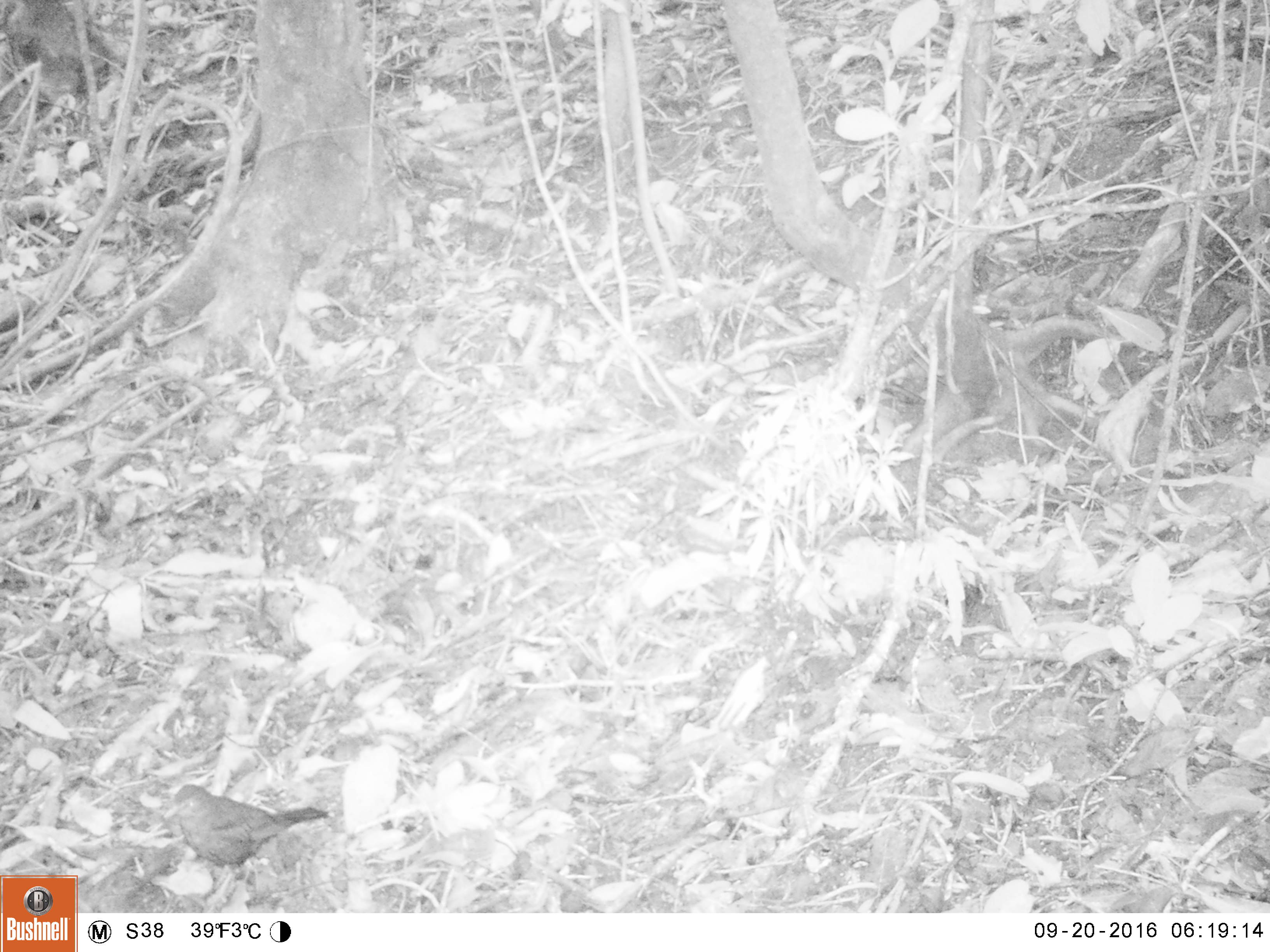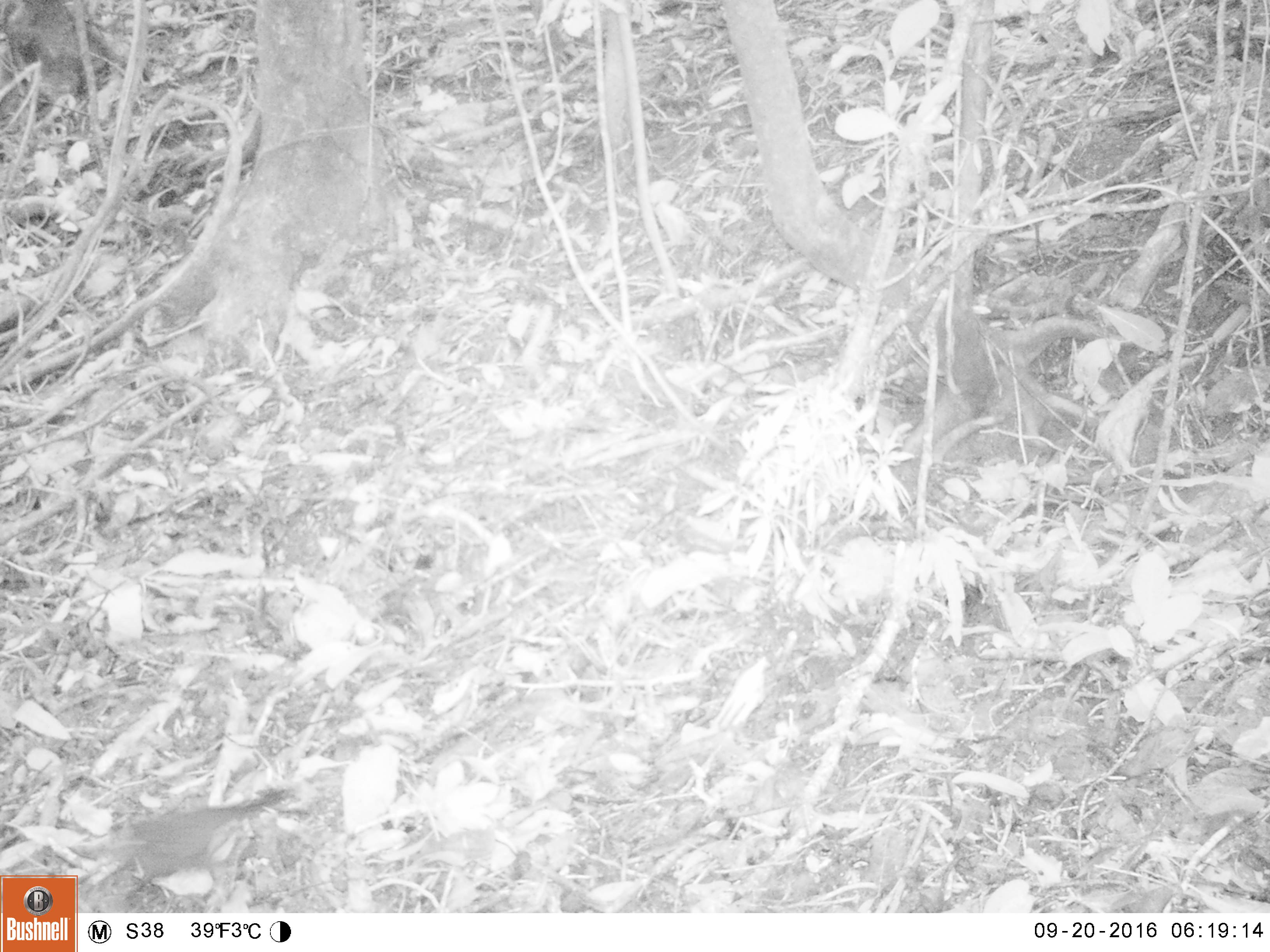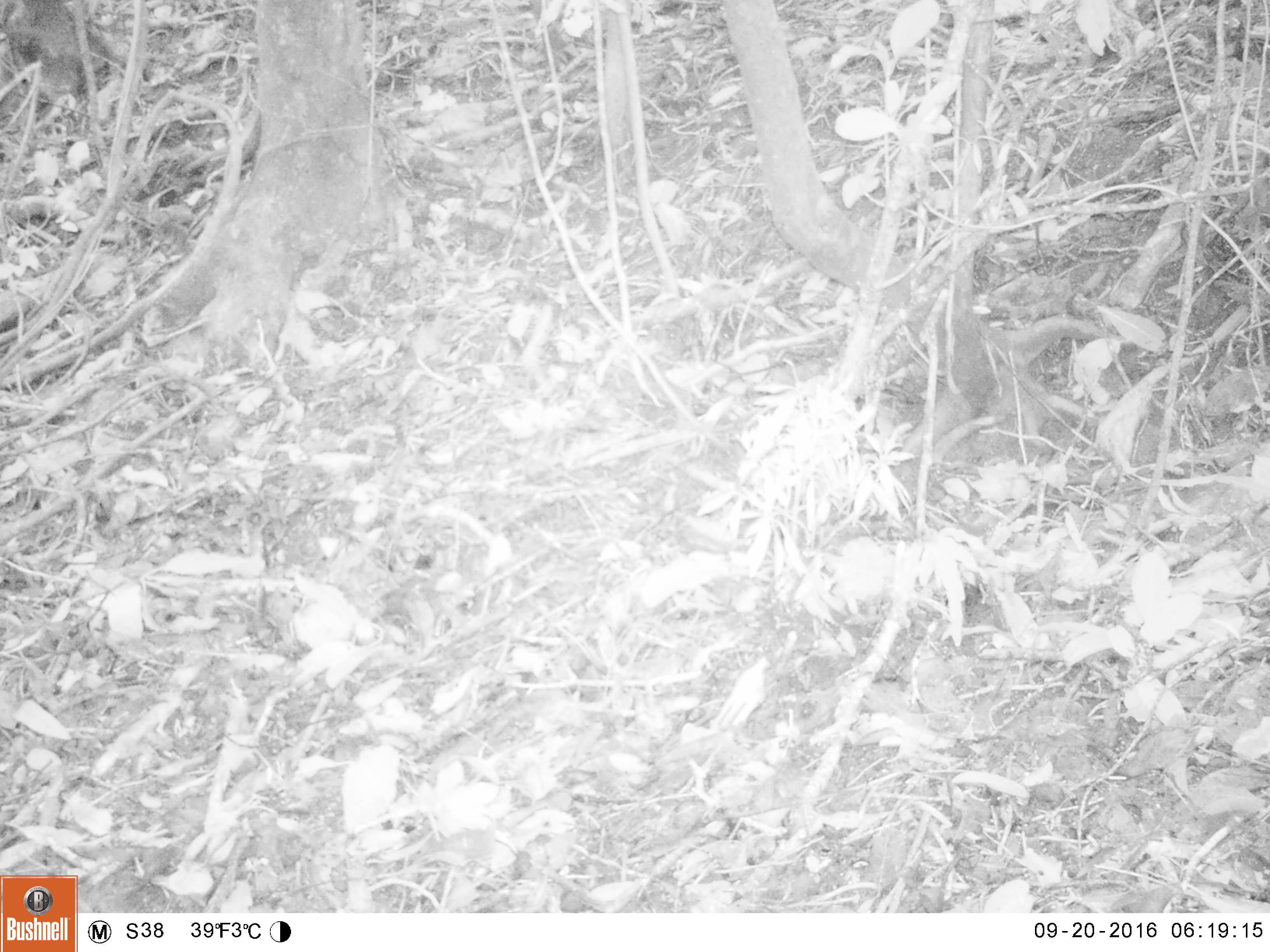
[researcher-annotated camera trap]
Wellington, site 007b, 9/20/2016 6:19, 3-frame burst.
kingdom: Animalia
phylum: Chordata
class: Aves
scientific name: Aves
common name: bird